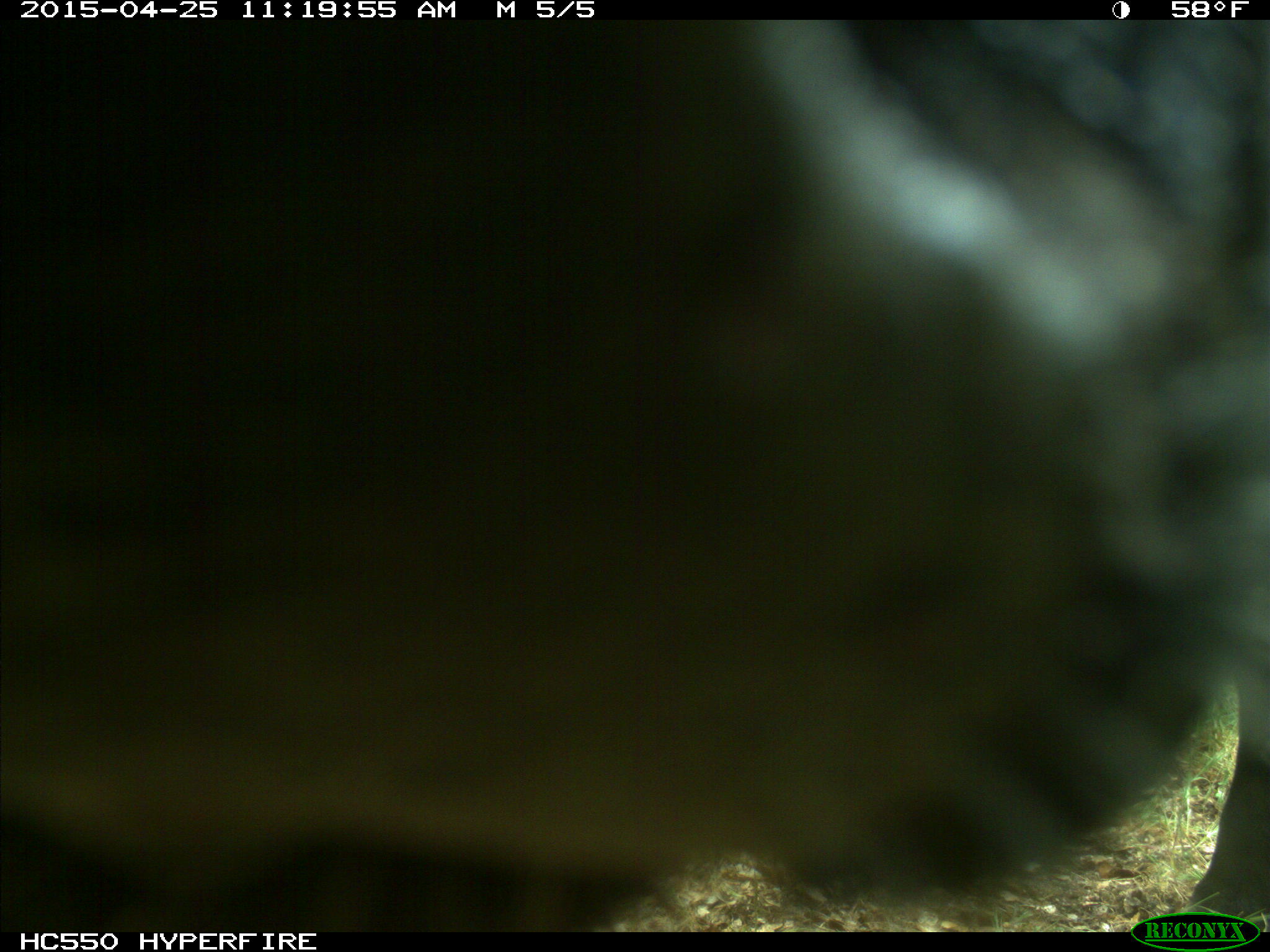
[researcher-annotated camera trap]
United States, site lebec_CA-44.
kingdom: Animalia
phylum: Chordata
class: Mammalia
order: Artiodactyla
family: Suidae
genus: Sus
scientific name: Sus scrofa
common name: wild boar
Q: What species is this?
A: Sus scrofa (wild boar).